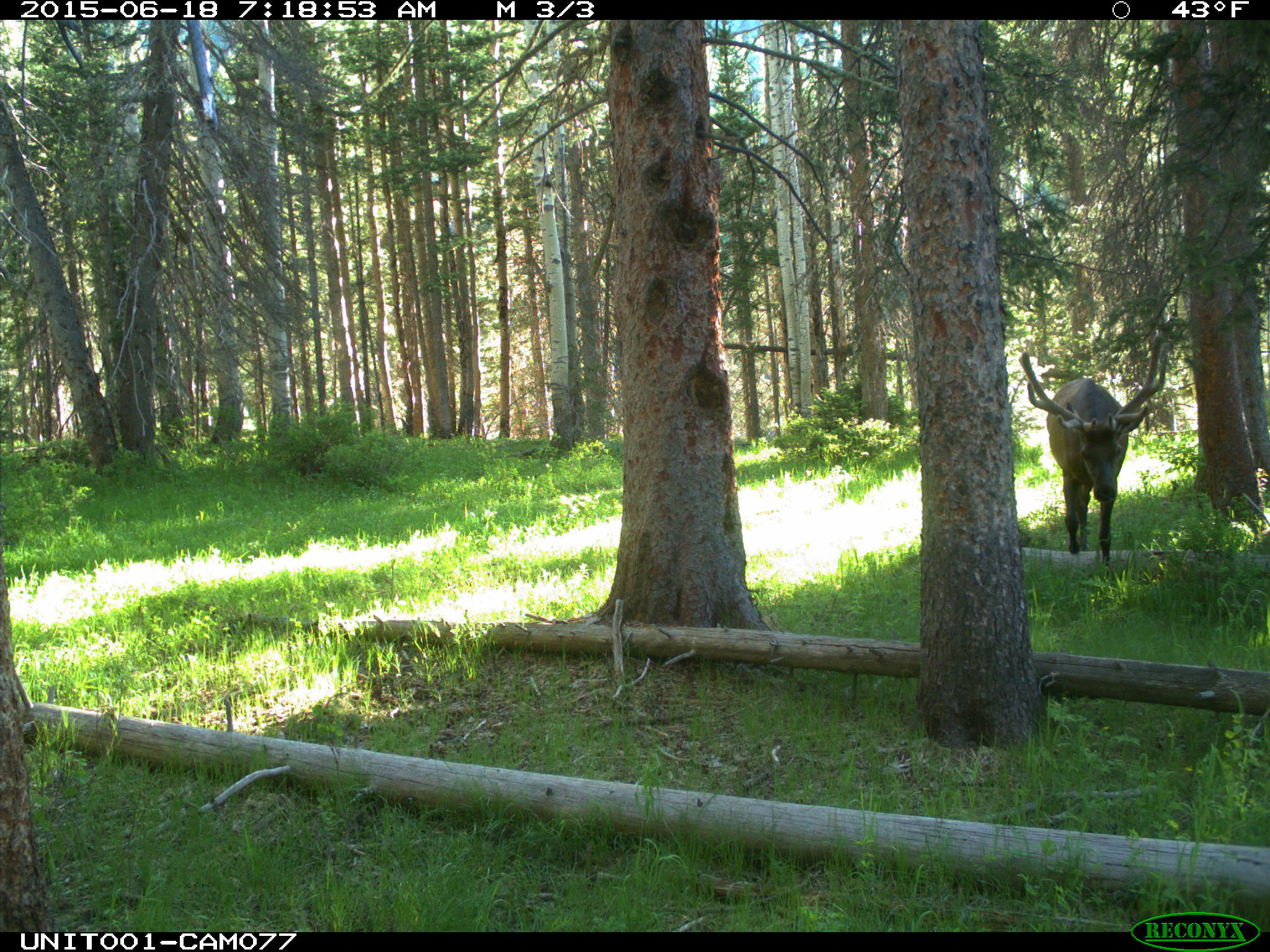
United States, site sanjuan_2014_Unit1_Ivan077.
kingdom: Animalia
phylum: Chordata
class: Mammalia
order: Artiodactyla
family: Cervidae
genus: Cervus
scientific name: Cervus elaphus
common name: red deer